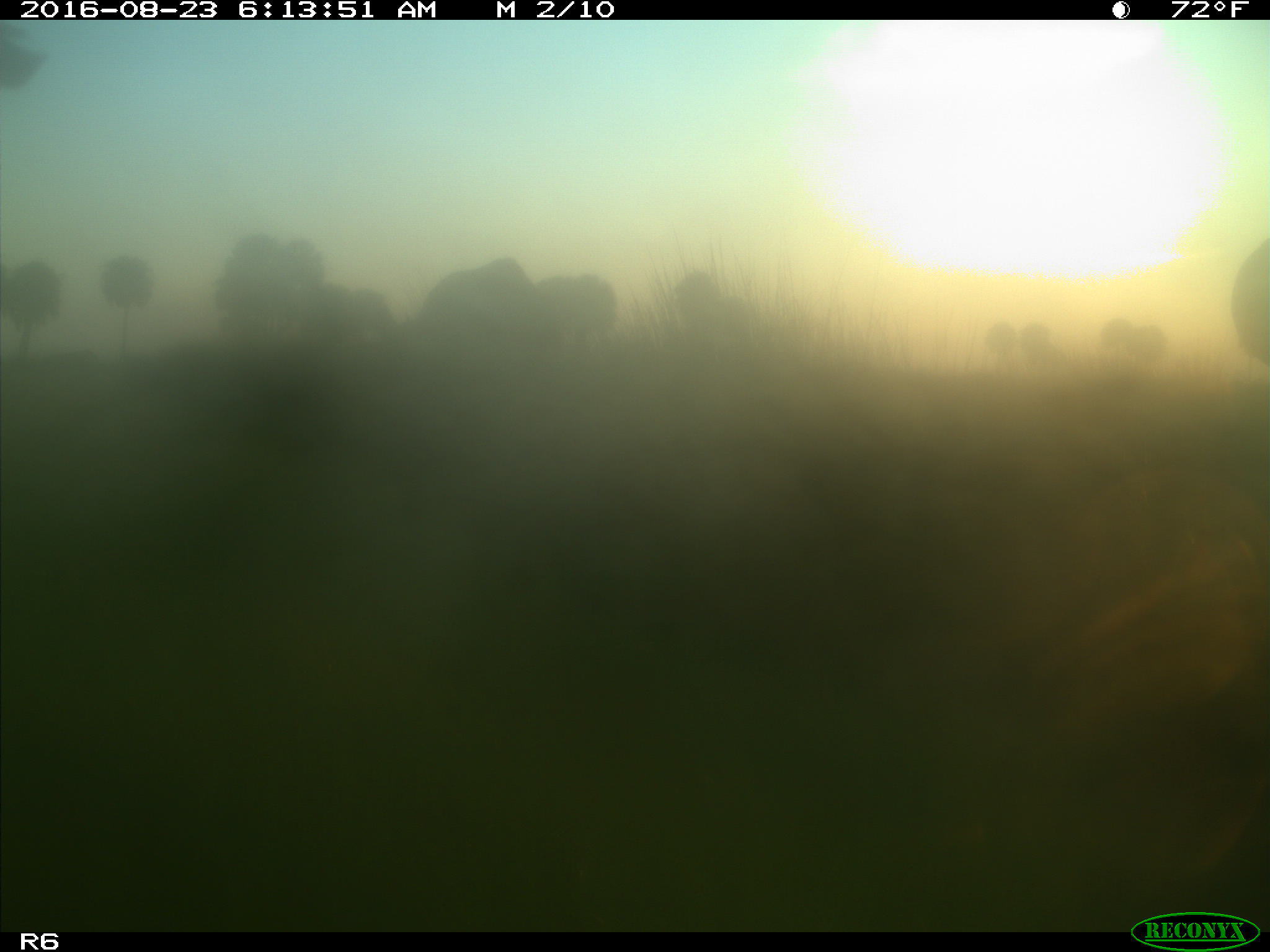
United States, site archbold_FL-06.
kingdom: Animalia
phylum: Chordata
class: Mammalia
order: Artiodactyla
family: Bovidae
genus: Bos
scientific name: Bos taurus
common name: domestic cow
Bos taurus (domestic cow).